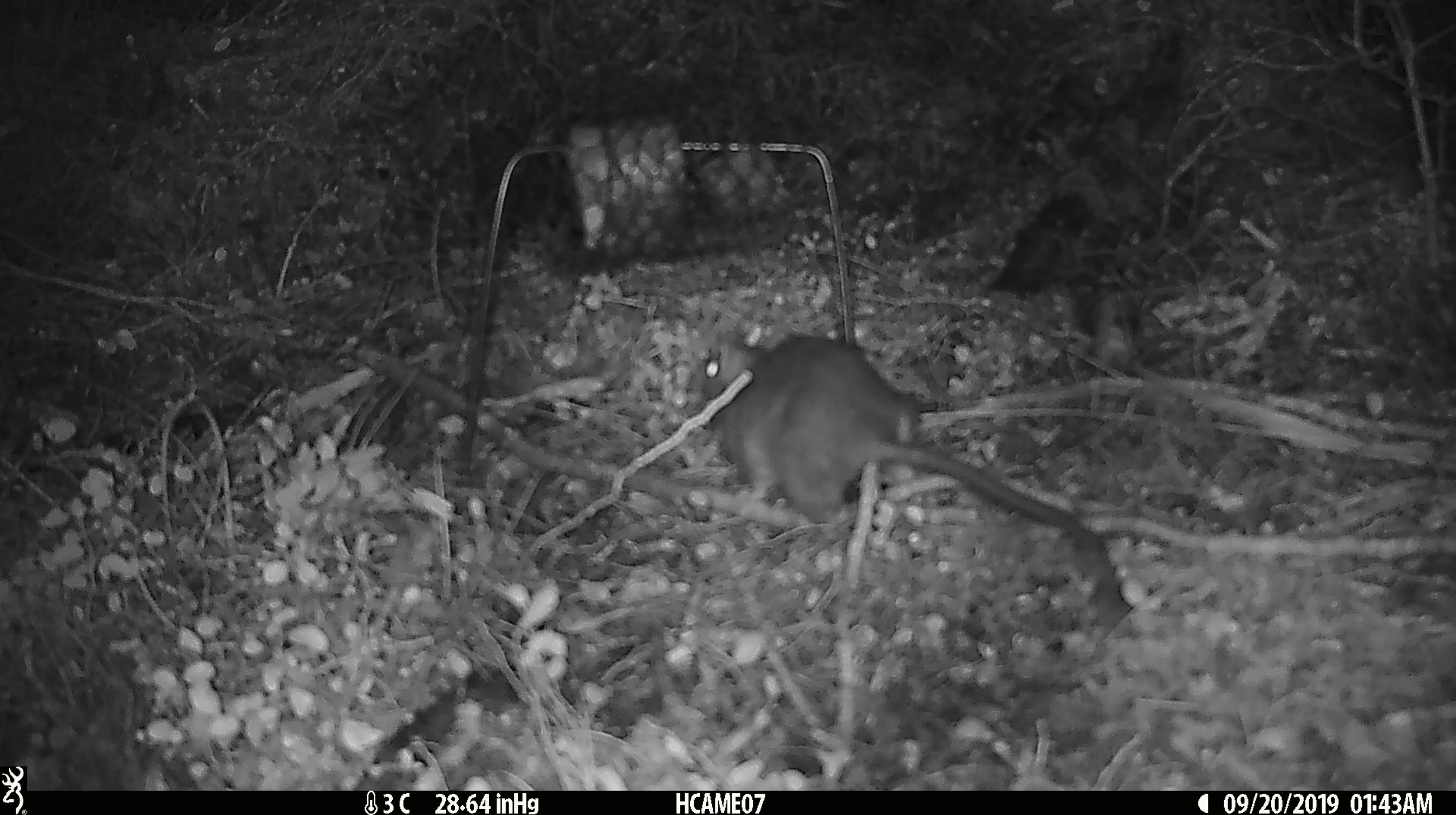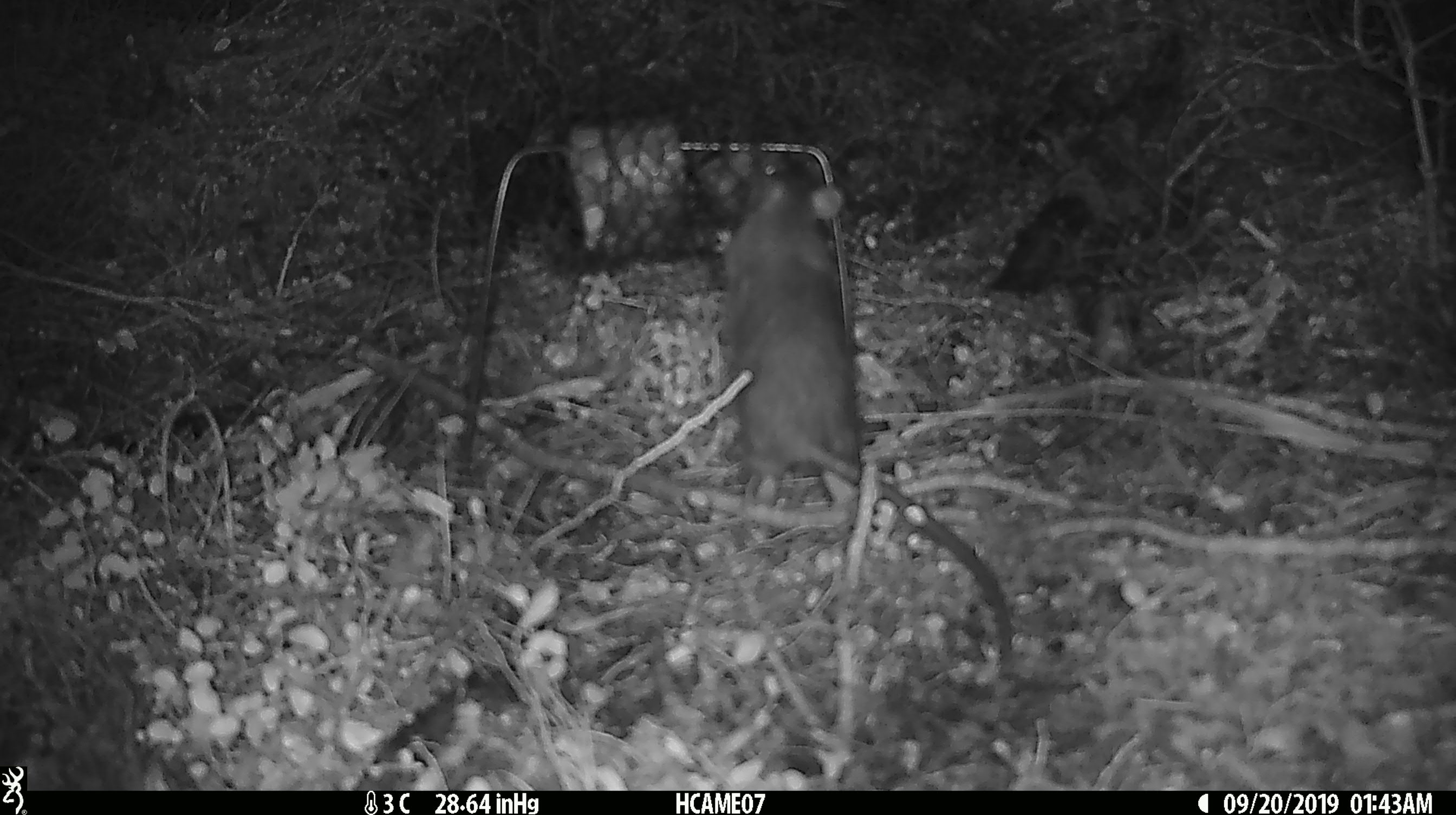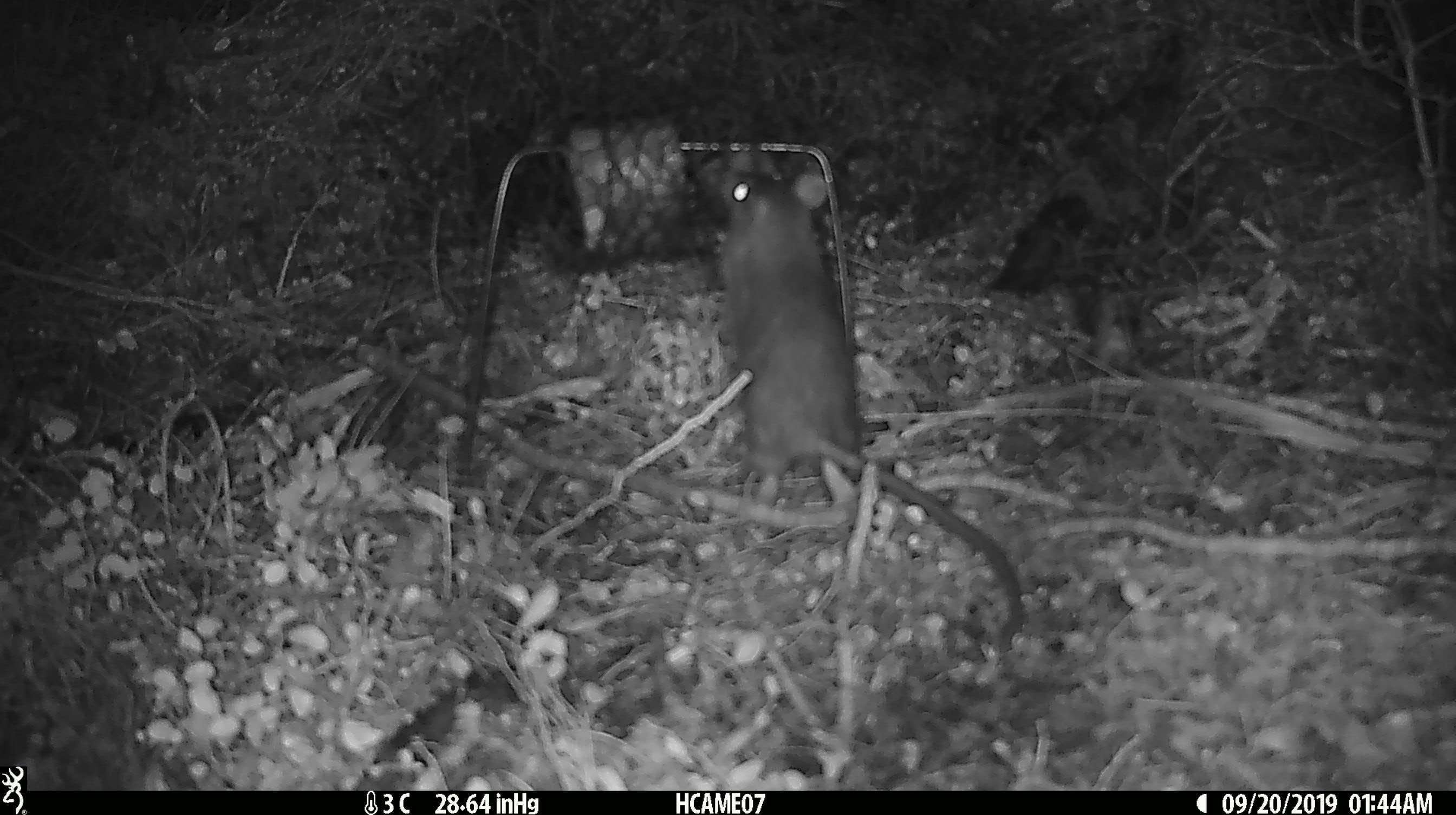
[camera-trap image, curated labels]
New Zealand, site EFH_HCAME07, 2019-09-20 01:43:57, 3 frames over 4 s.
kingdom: Animalia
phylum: Chordata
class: Mammalia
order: Rodentia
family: Muridae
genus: Rattus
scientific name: Rattus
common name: rat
Rat (Rattus).